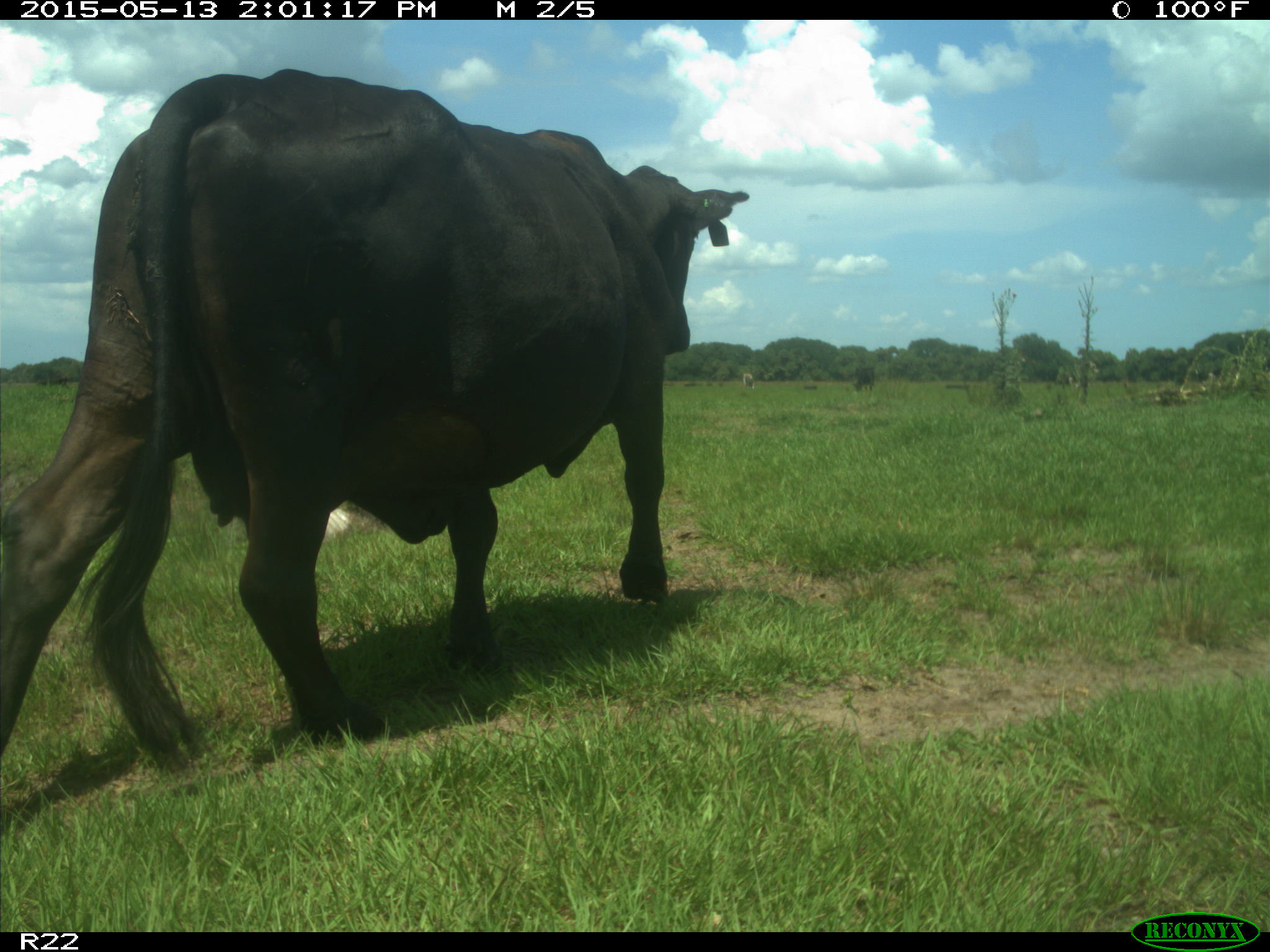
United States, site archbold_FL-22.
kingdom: Animalia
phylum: Chordata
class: Mammalia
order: Artiodactyla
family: Bovidae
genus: Bos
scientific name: Bos taurus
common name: domestic cow